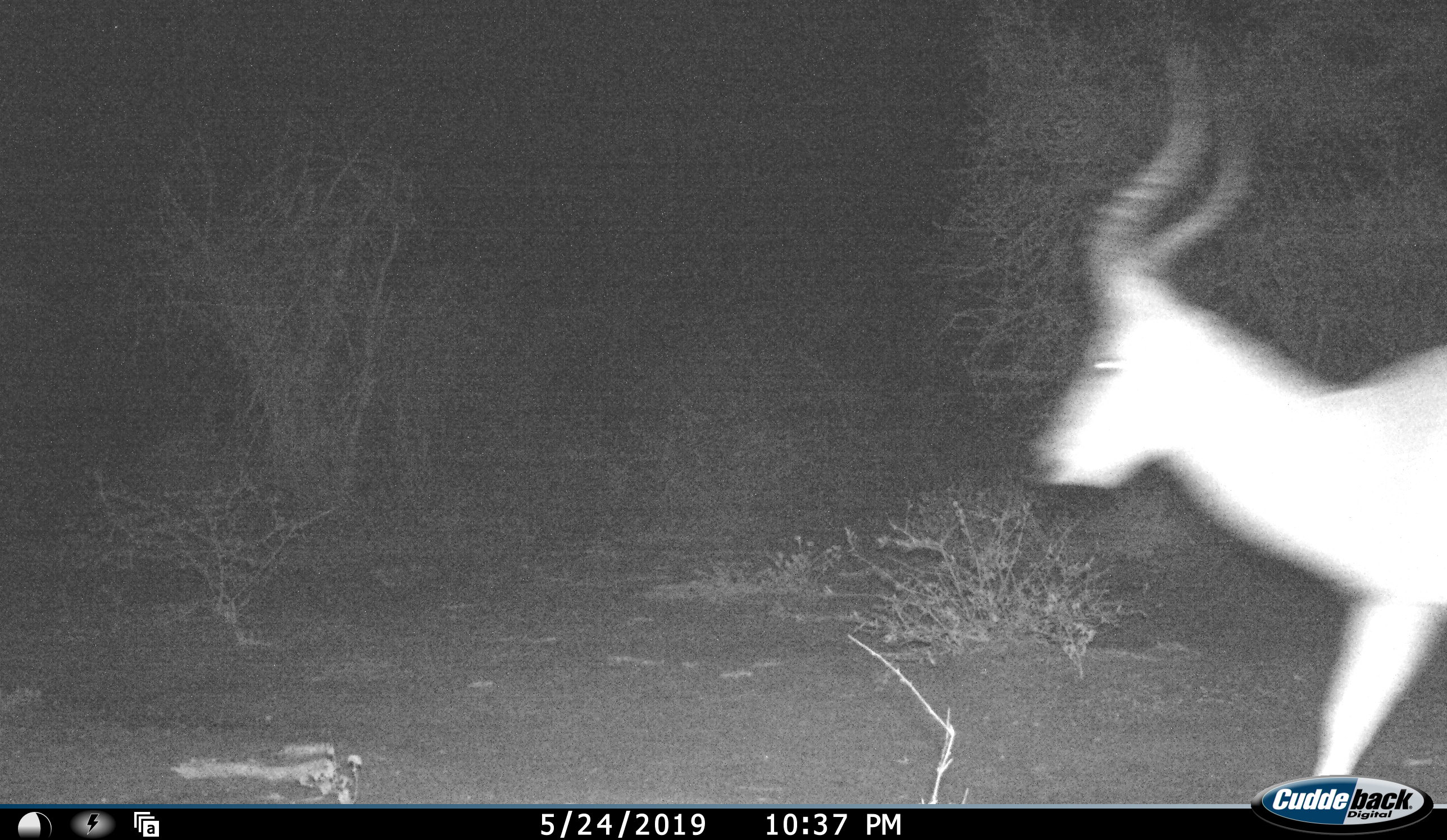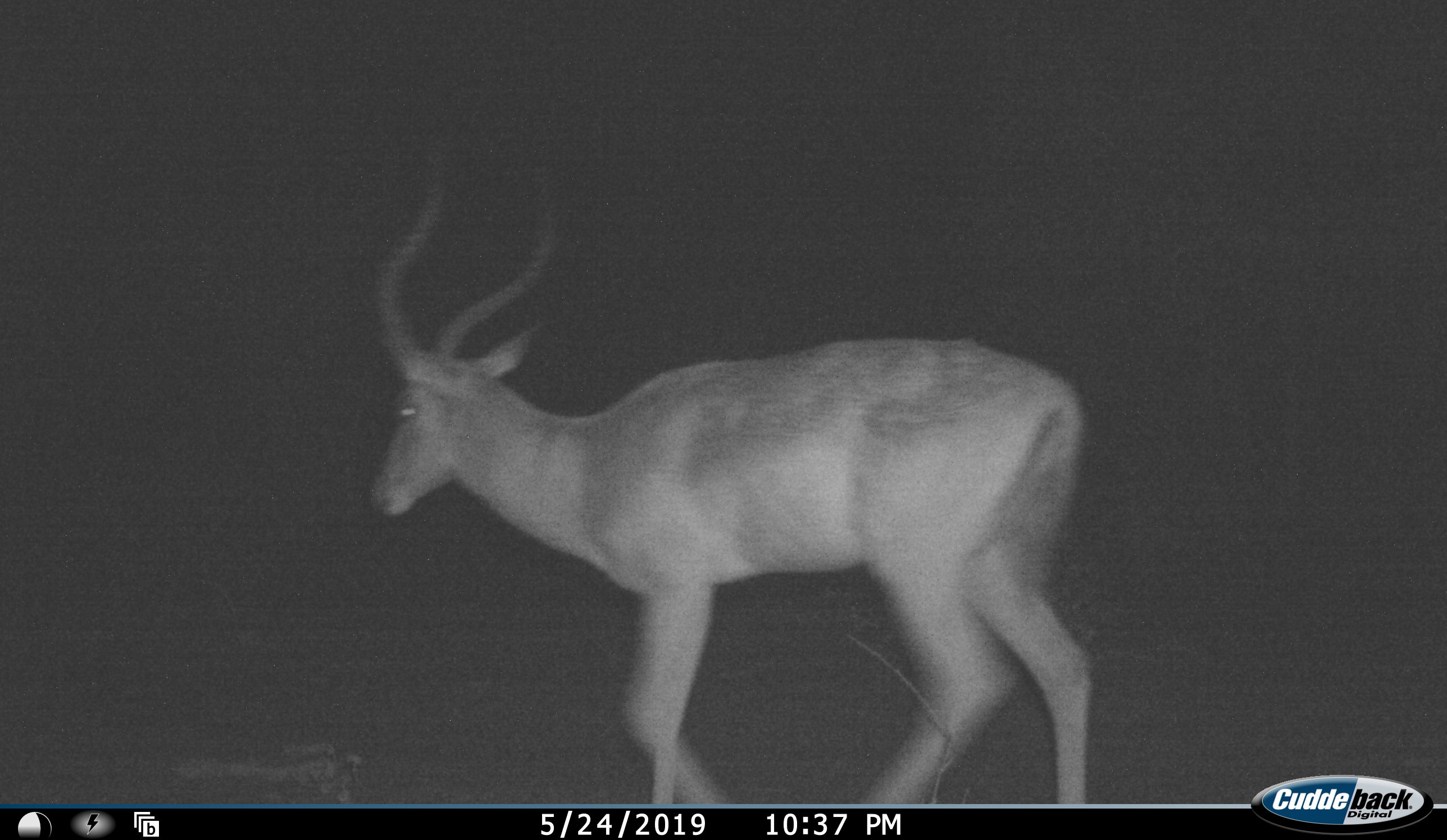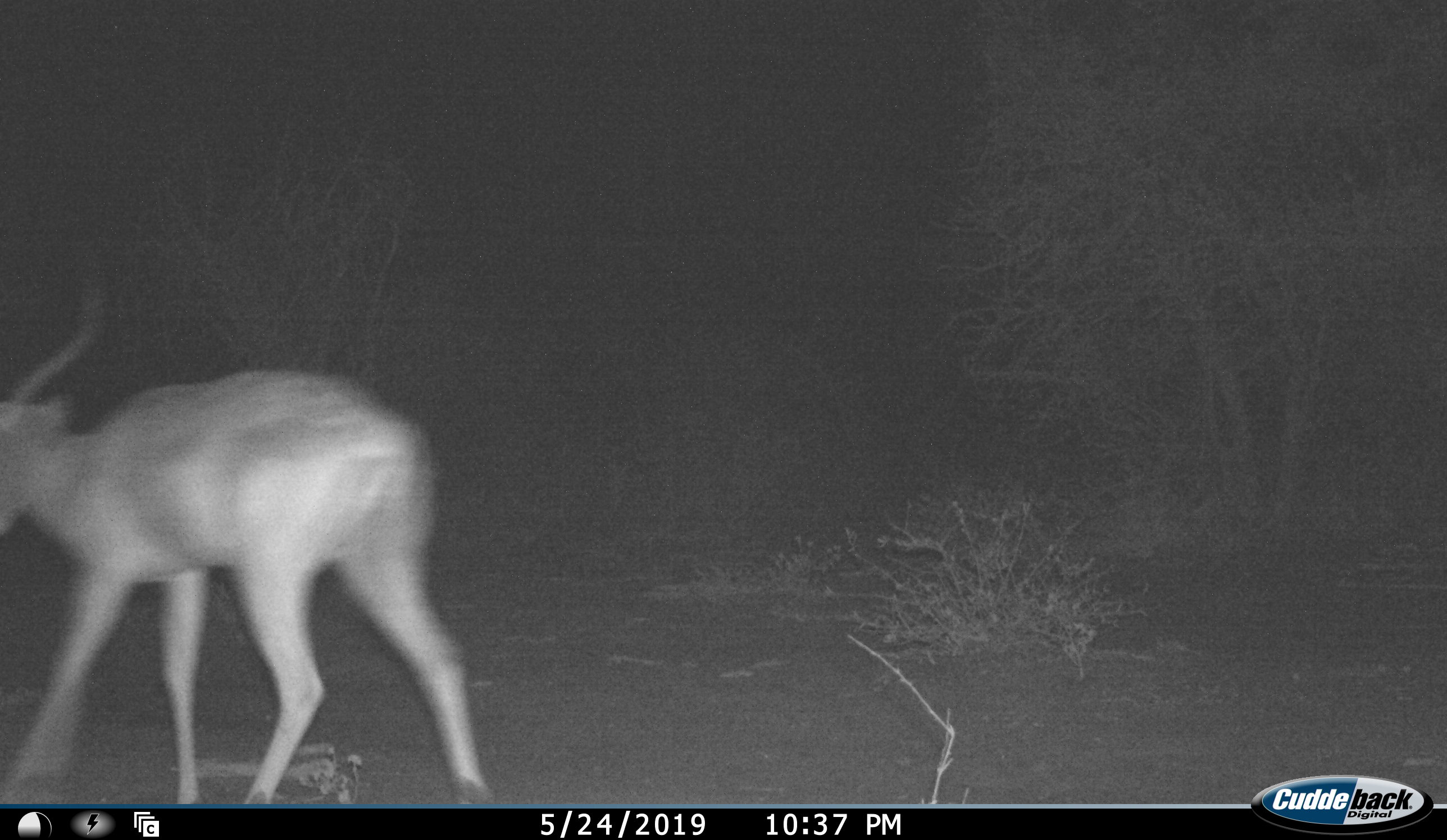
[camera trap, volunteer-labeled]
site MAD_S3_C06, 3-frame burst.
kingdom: Animalia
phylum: Chordata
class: Mammalia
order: Artiodactyla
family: Bovidae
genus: Aepyceros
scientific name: Aepyceros melampus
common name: impala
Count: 1.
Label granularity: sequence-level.